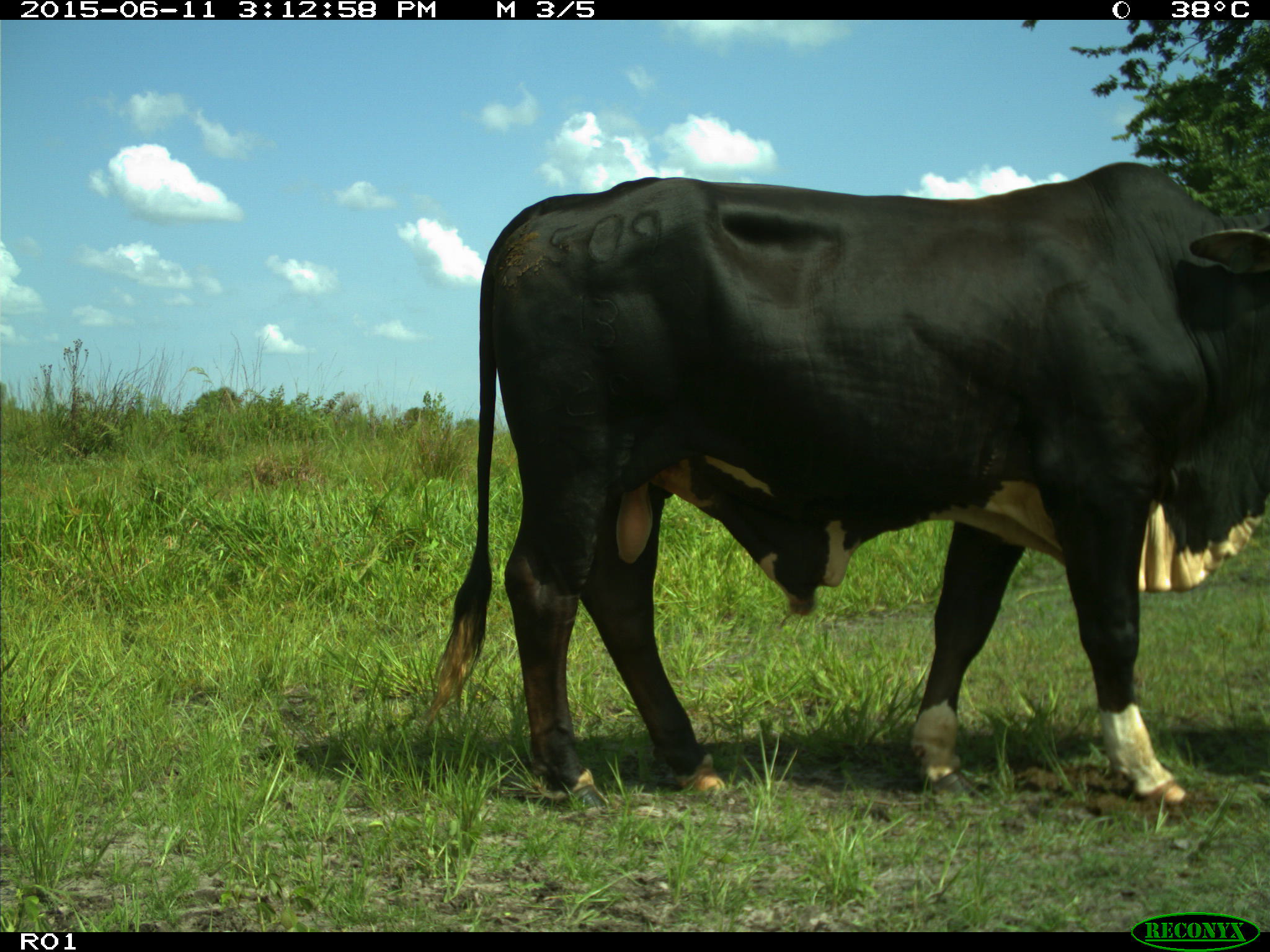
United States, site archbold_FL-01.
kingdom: Animalia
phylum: Chordata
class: Mammalia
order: Artiodactyla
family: Bovidae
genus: Bos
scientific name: Bos taurus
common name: domestic cow